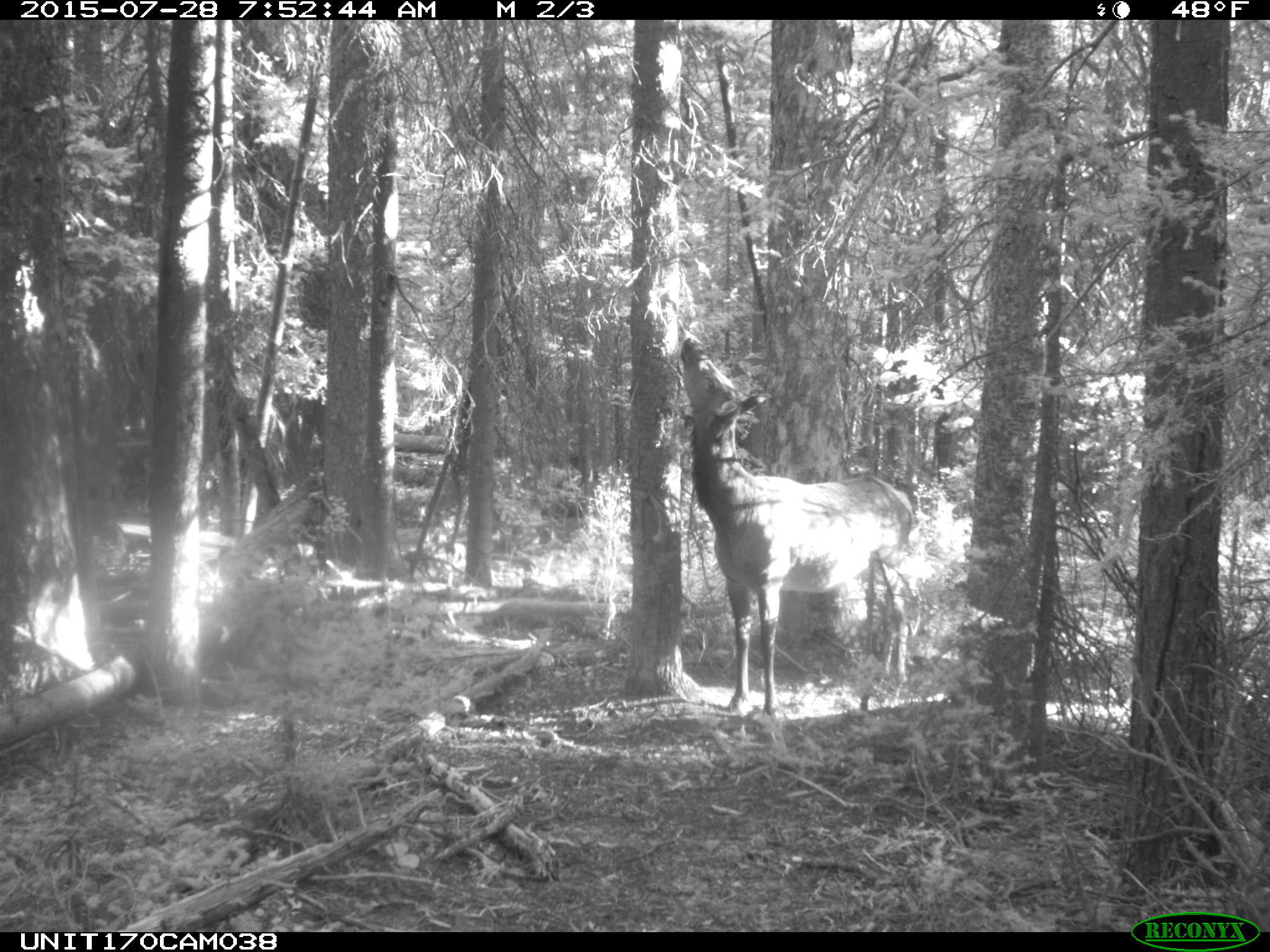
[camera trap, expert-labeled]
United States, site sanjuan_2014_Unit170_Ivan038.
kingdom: Animalia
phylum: Chordata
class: Mammalia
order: Artiodactyla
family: Cervidae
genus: Cervus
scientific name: Cervus elaphus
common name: red deer